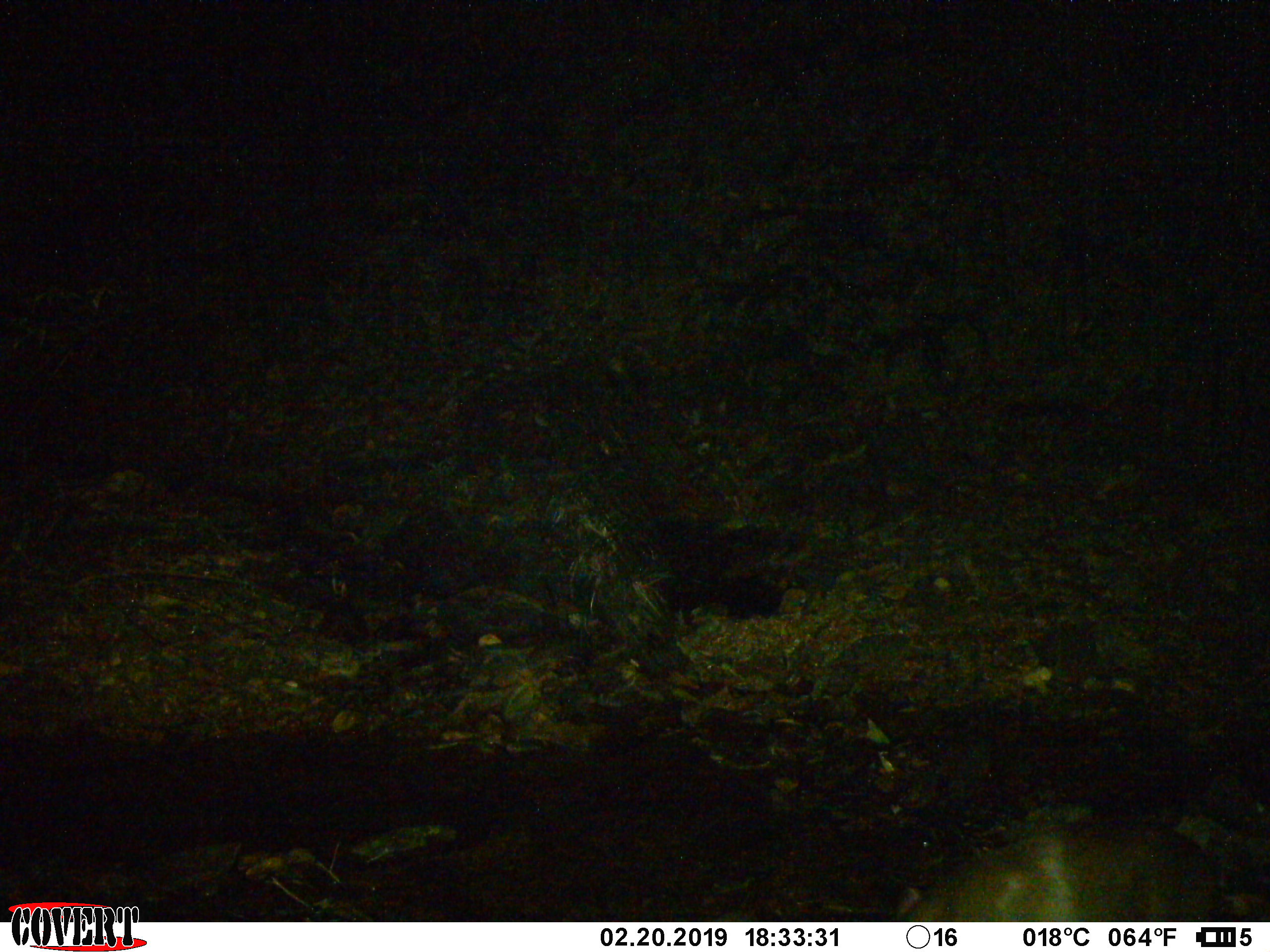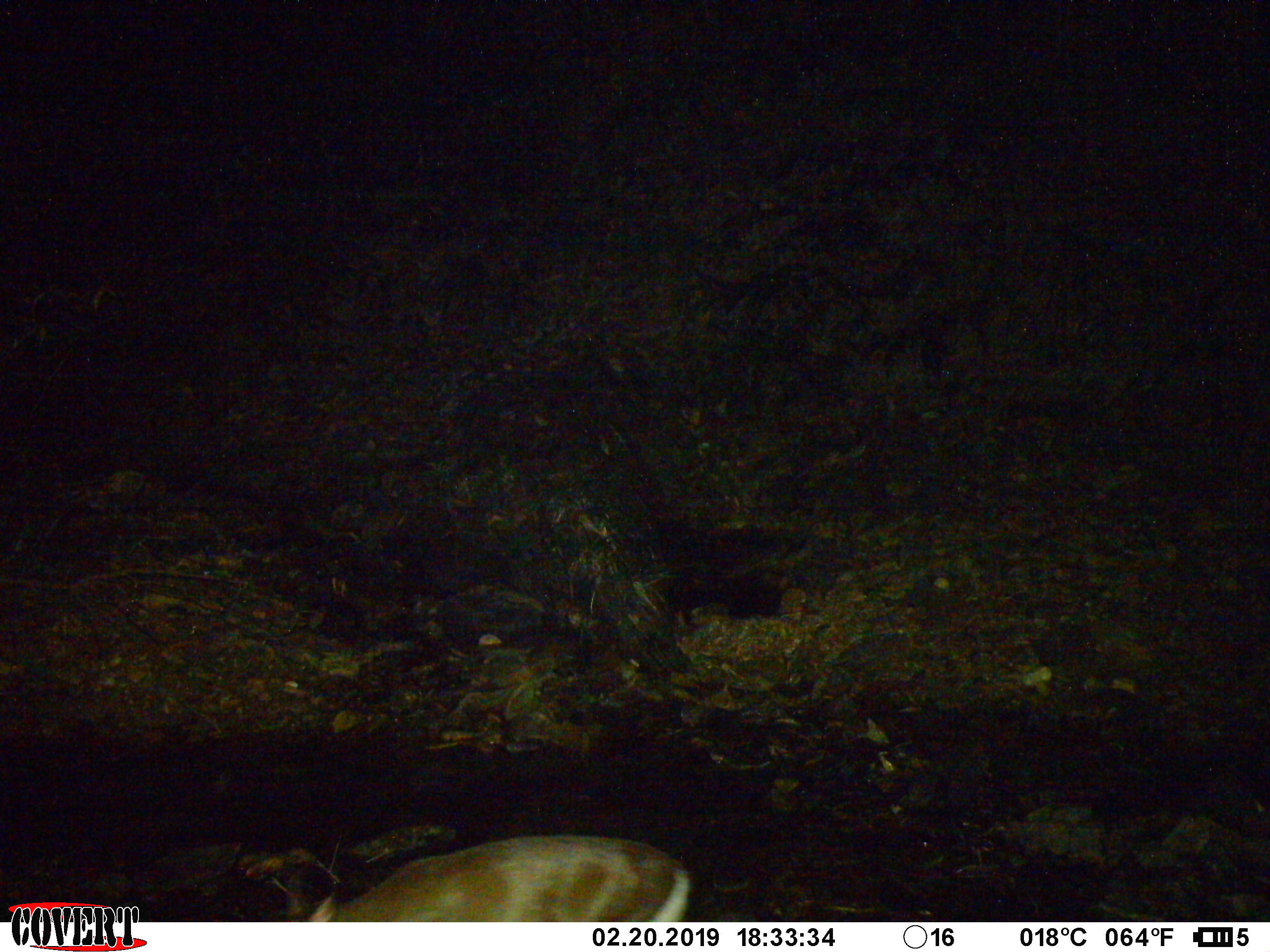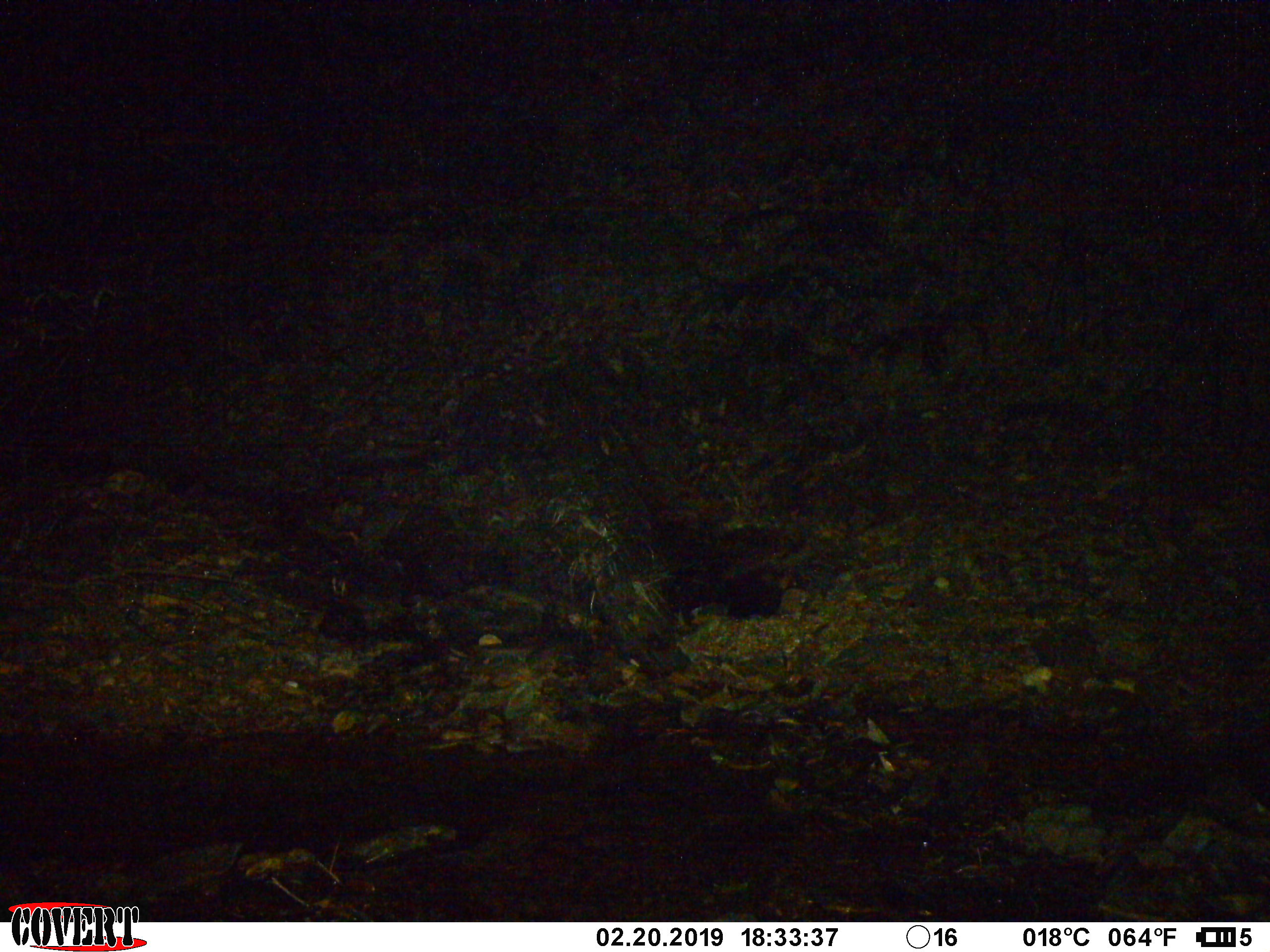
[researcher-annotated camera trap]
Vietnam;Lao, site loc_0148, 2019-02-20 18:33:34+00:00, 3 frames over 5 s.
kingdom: Animalia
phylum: Chordata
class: Mammalia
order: Artiodactyla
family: Cervidae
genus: Muntiacus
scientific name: Muntiacus rooseveltorum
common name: roosevelt's muntjac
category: roosevelts muntjac group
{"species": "roosevelts muntjac group (roosevelt's muntjac) (Muntiacus rooseveltorum)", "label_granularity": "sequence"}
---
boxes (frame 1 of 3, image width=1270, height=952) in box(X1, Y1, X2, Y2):
roosevelts muntjac group: box(885, 818, 1221, 922)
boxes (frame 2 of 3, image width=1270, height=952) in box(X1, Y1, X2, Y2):
roosevelts muntjac group: box(281, 833, 690, 920)